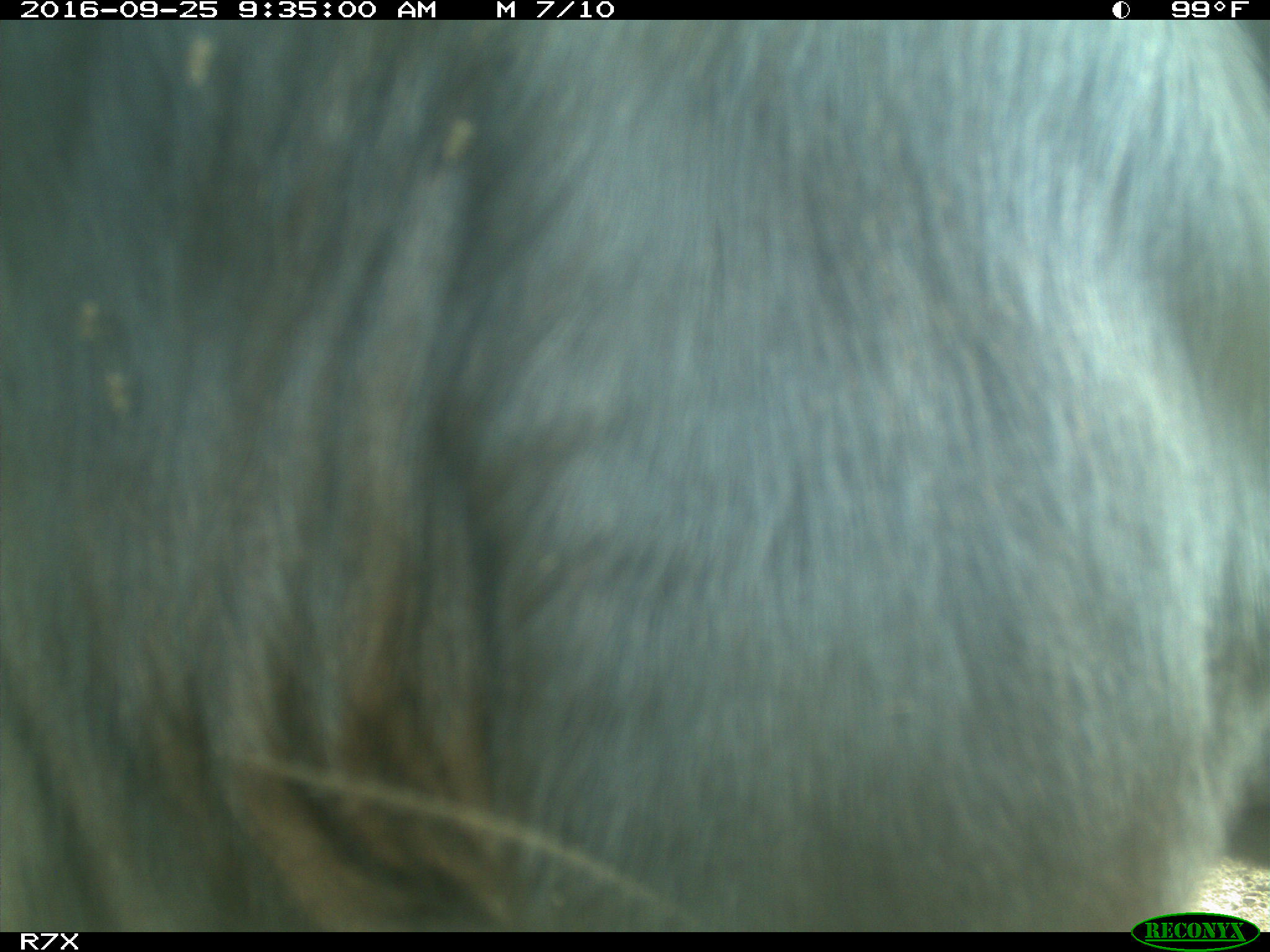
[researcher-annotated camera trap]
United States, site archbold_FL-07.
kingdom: Animalia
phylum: Chordata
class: Mammalia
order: Artiodactyla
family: Bovidae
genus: Bos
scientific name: Bos taurus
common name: domestic cow